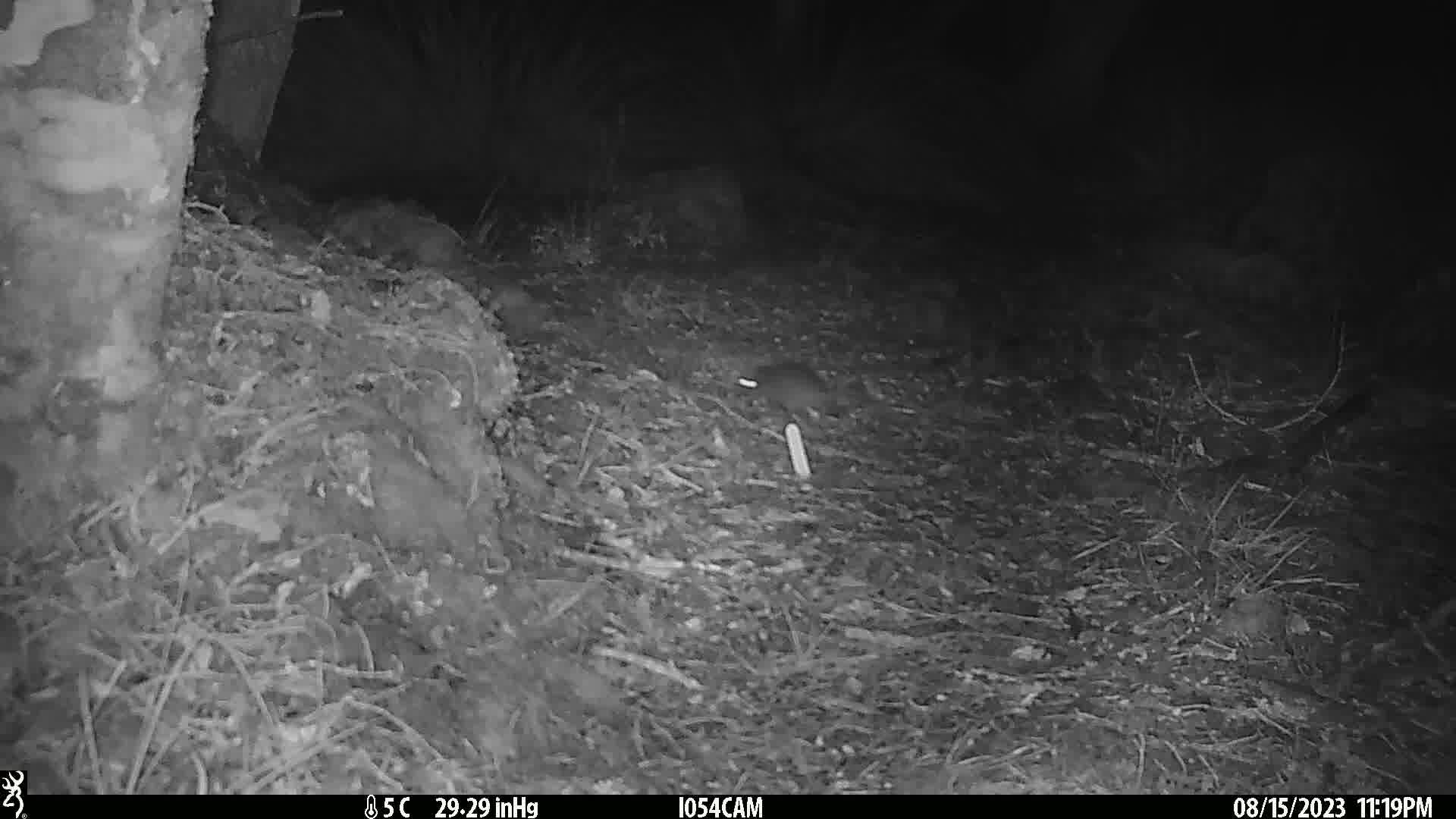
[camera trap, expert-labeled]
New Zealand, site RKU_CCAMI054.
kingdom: Animalia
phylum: Chordata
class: Mammalia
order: Rodentia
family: Muridae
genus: Rattus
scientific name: Rattus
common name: rat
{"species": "rat (Rattus)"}